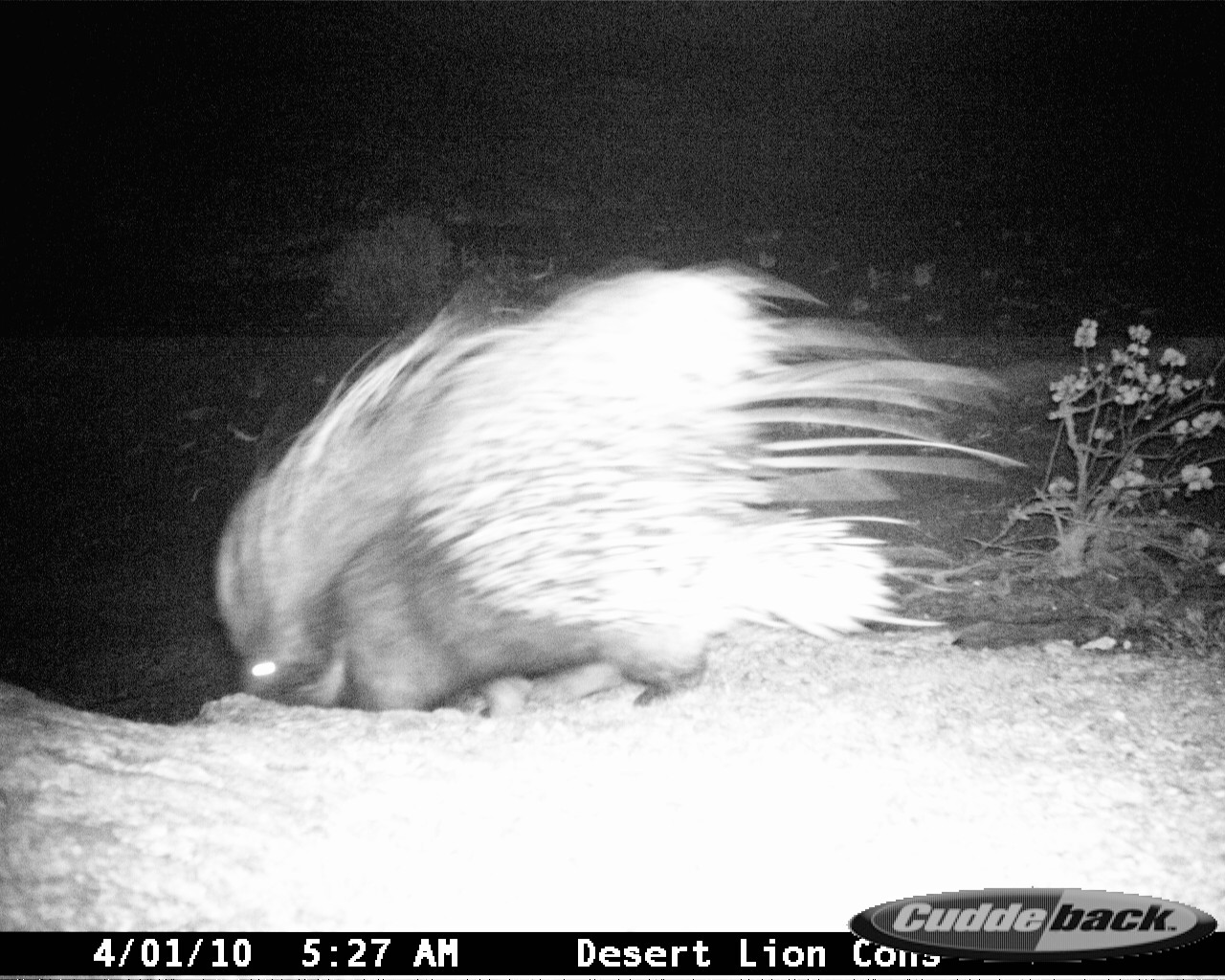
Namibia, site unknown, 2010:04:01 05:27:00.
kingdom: Animalia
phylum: Chordata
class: Mammalia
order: Rodentia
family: Hystricidae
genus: Hystrix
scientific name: Hystrix africaeaustralis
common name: cape porcupine